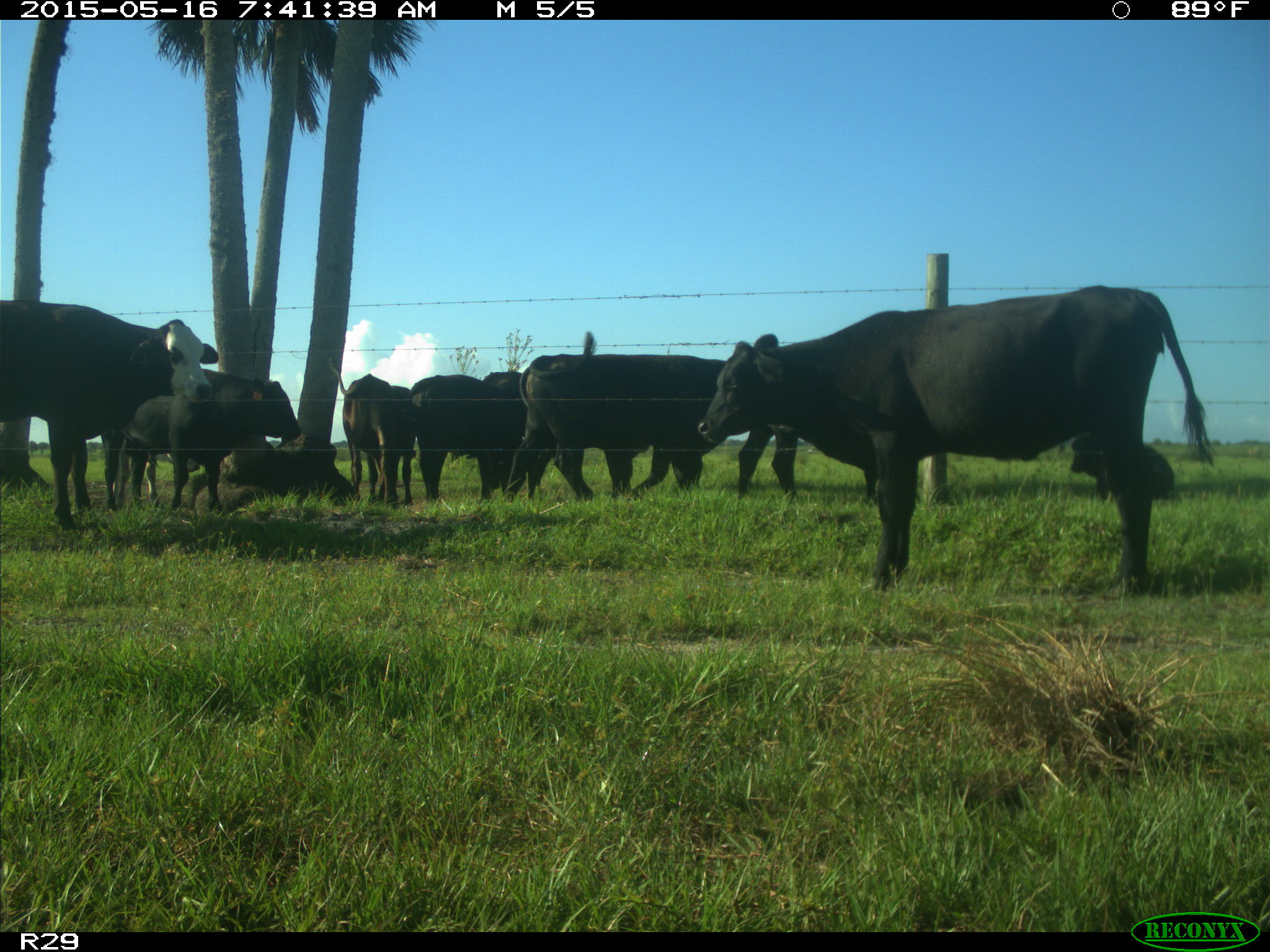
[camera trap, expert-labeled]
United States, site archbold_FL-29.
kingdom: Animalia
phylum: Chordata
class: Mammalia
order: Artiodactyla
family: Bovidae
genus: Bos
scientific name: Bos taurus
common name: domestic cow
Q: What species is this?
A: Bos taurus (domestic cow).